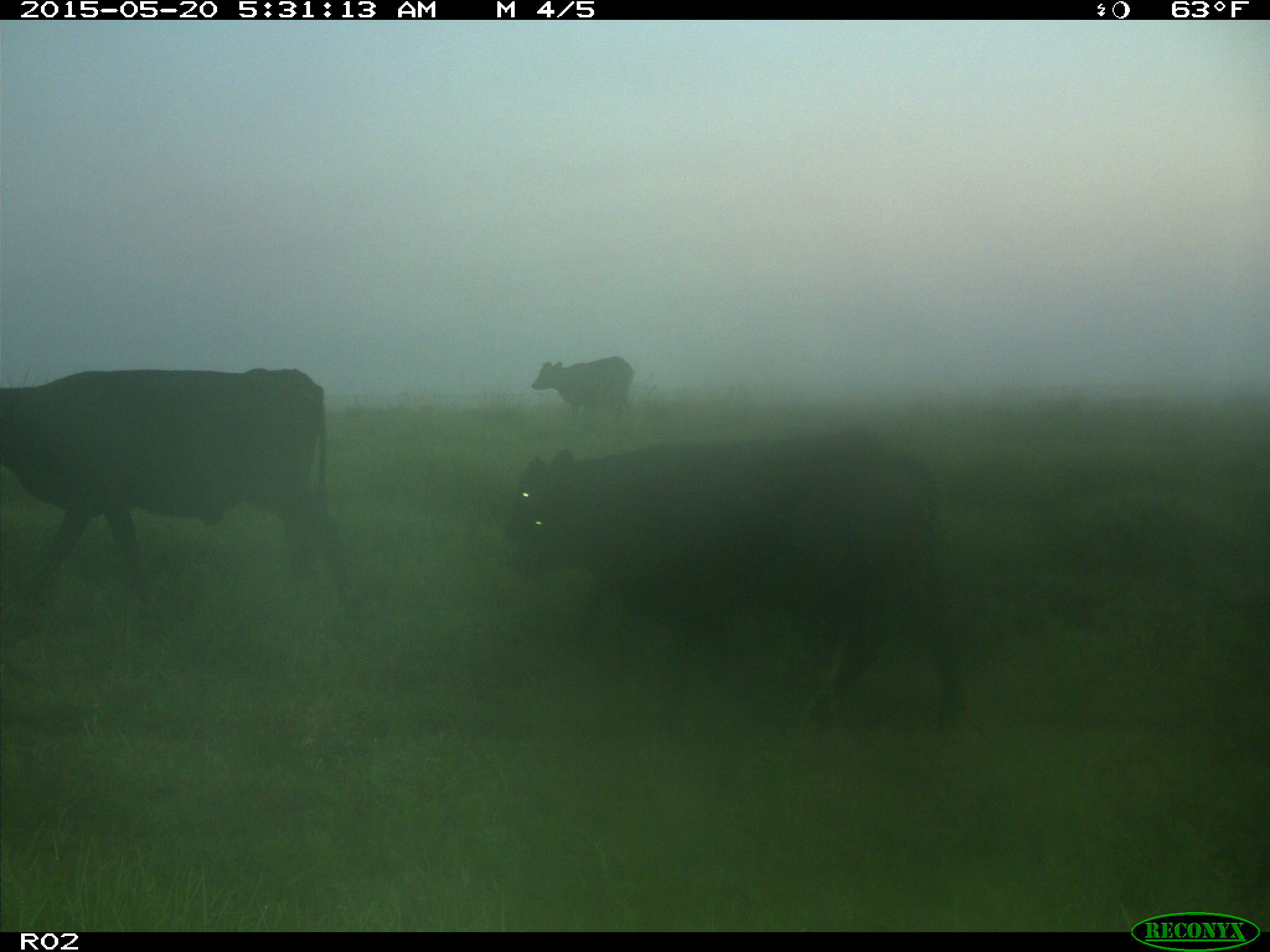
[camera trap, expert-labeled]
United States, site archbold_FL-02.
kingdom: Animalia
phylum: Chordata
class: Mammalia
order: Artiodactyla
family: Bovidae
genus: Bos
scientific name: Bos taurus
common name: domestic cow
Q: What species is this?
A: Bos taurus (domestic cow).